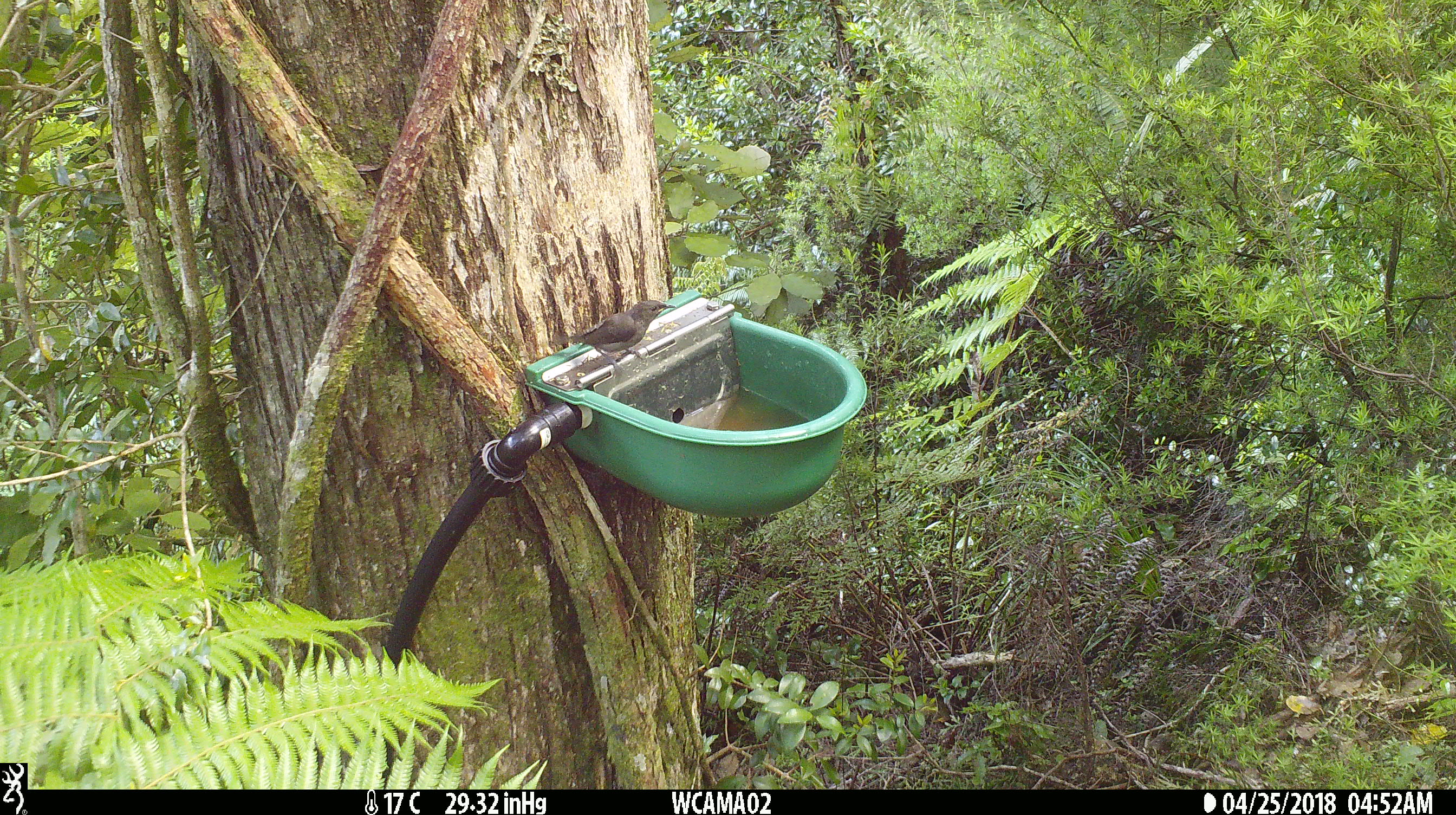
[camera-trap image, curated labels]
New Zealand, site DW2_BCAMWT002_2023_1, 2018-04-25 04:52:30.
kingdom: Animalia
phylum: Chordata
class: Aves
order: Passeriformes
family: Meliphagidae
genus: Anthornis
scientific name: Anthornis melanura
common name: new zealand bellbird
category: bellbird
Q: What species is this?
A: Bellbird (new zealand bellbird) (Anthornis melanura).